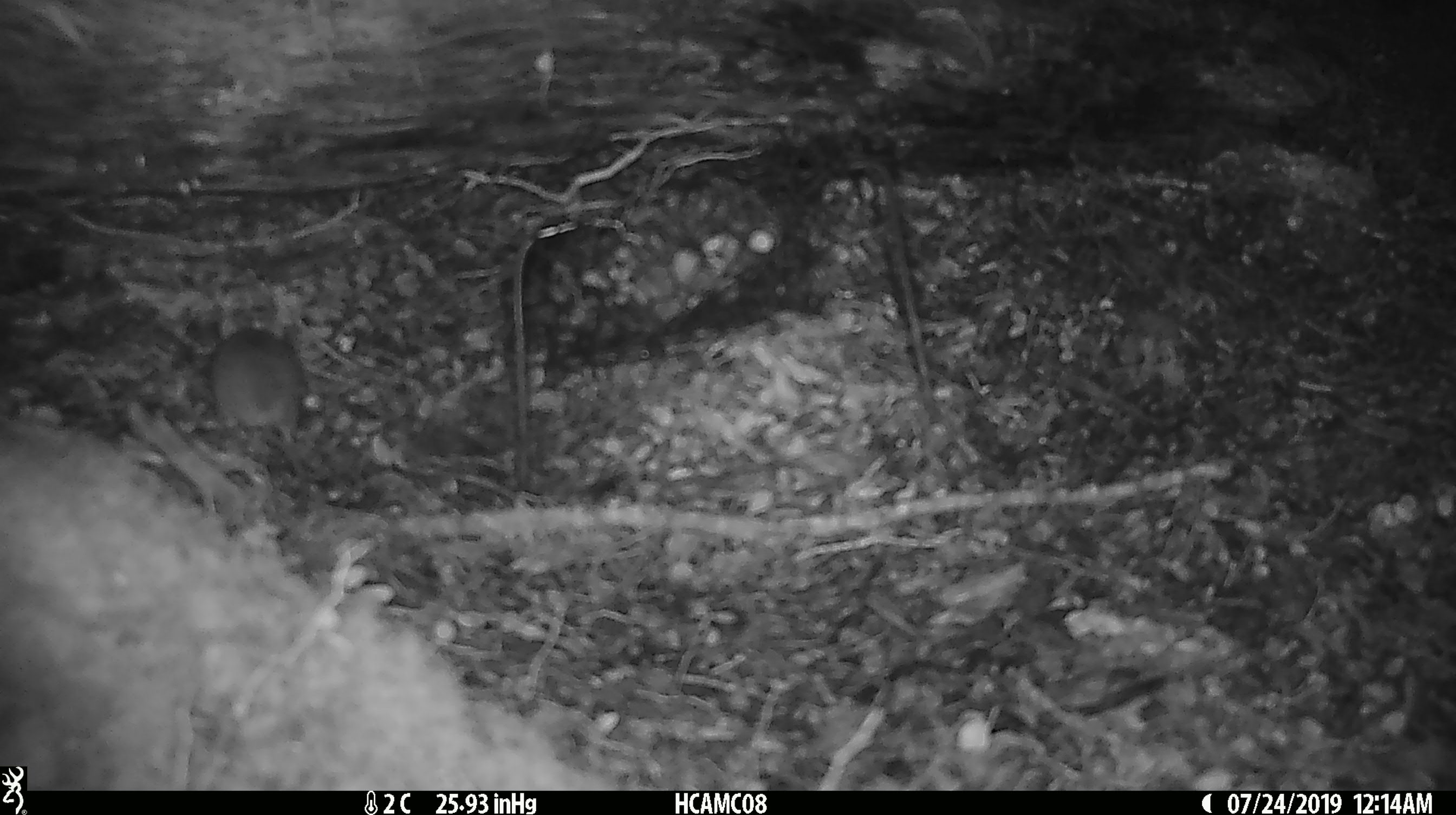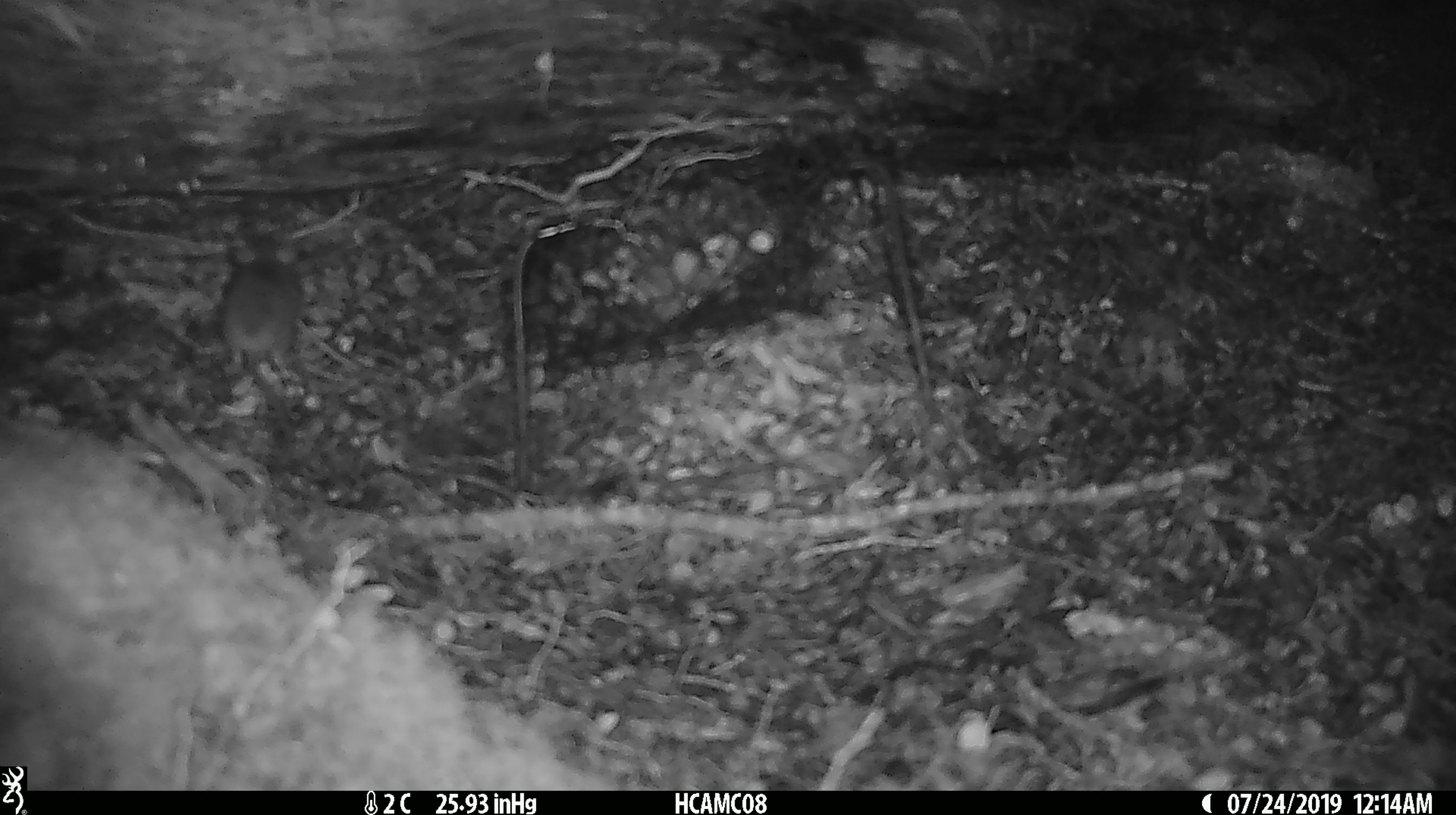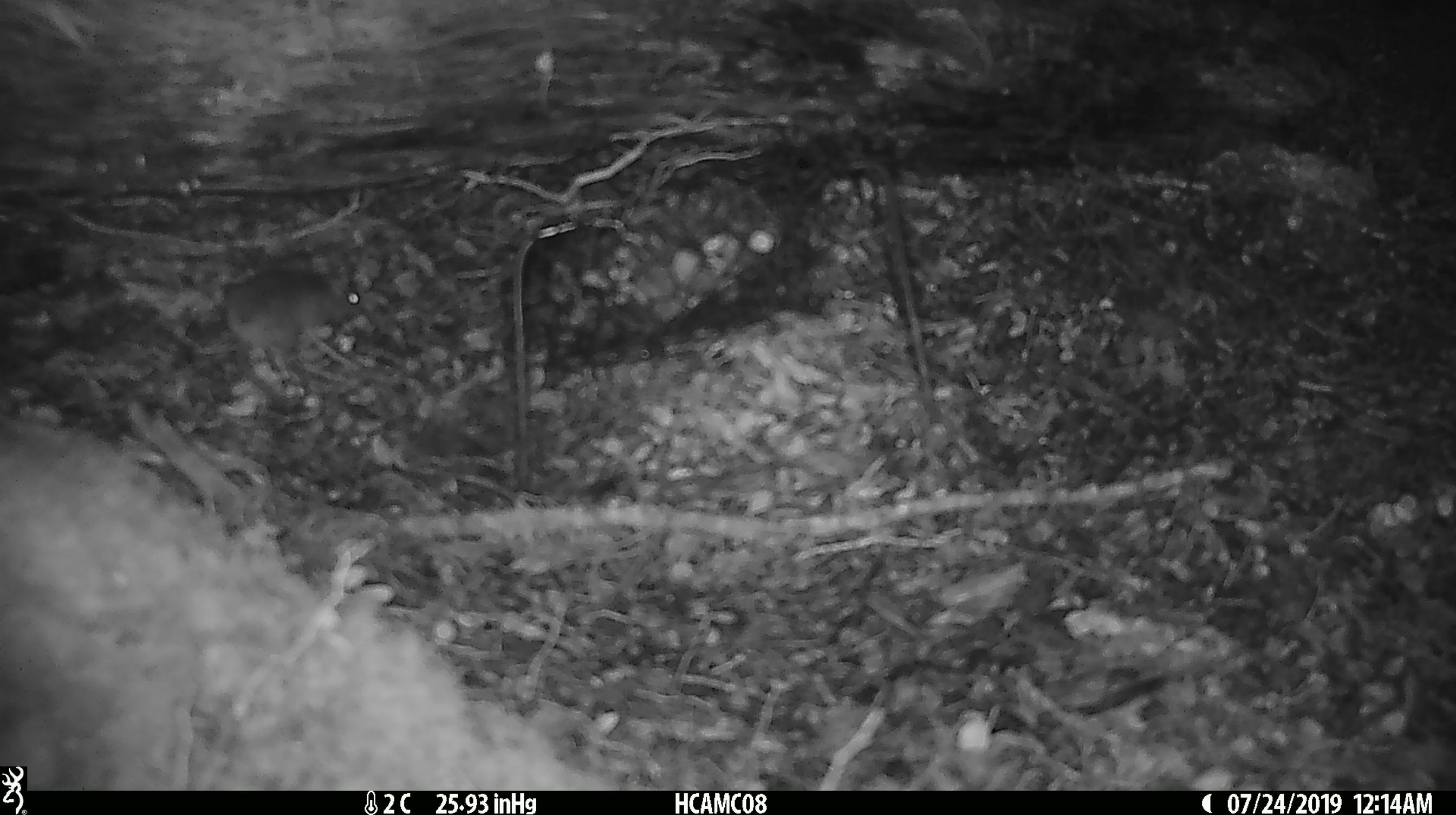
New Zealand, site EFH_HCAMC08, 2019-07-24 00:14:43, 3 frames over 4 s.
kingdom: Animalia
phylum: Chordata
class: Mammalia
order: Rodentia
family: Muridae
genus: Mus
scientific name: Mus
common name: mouse